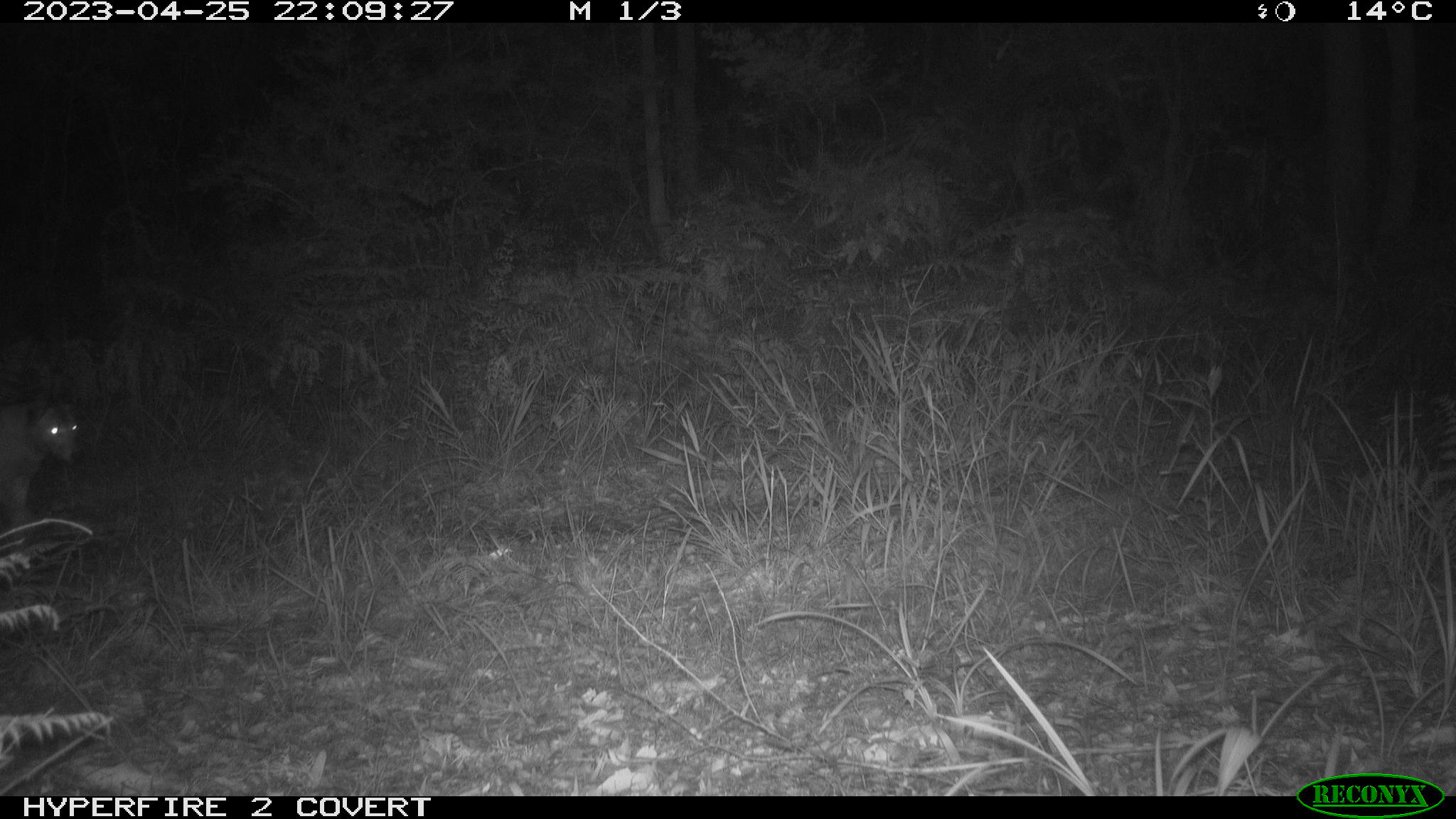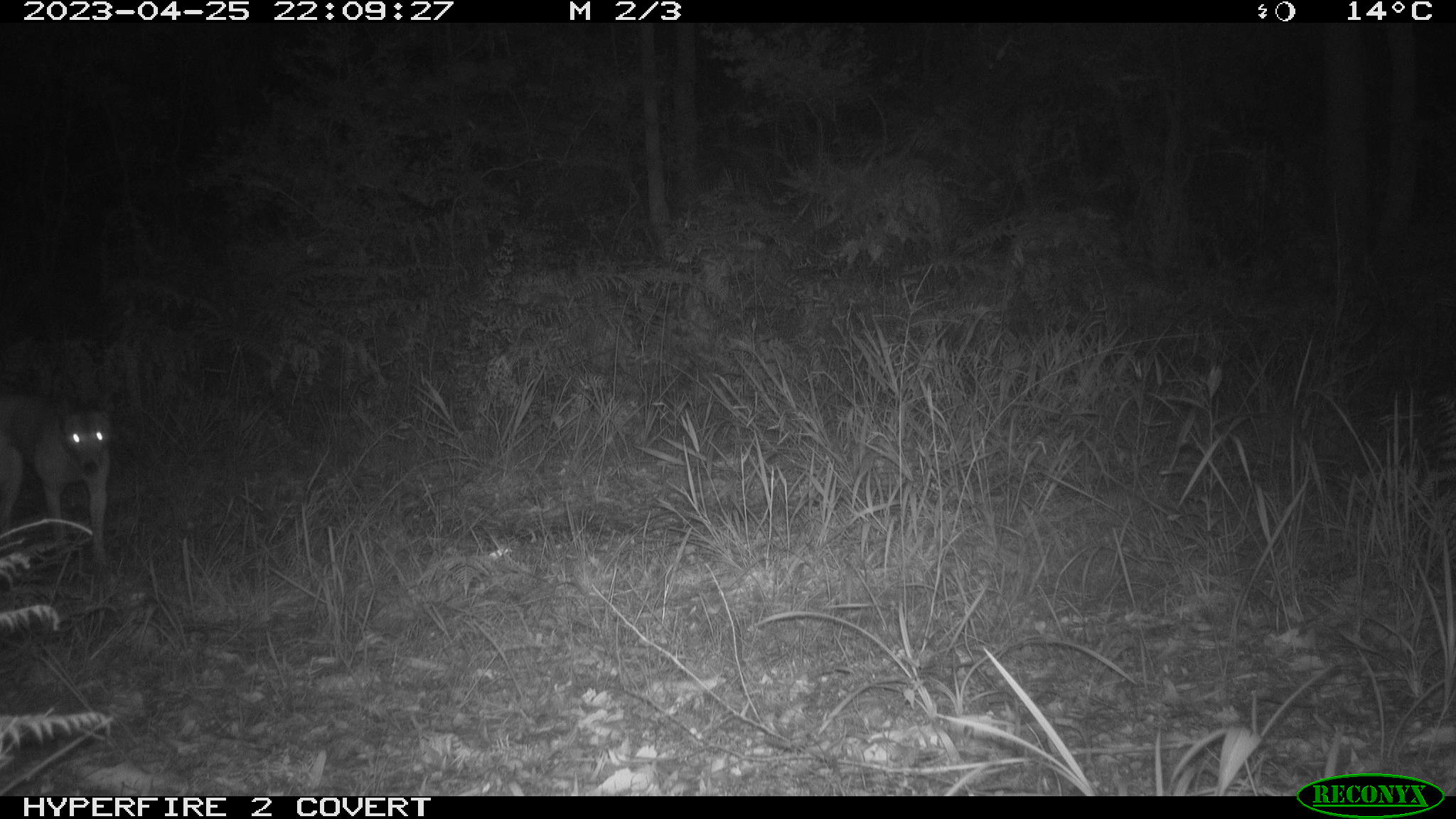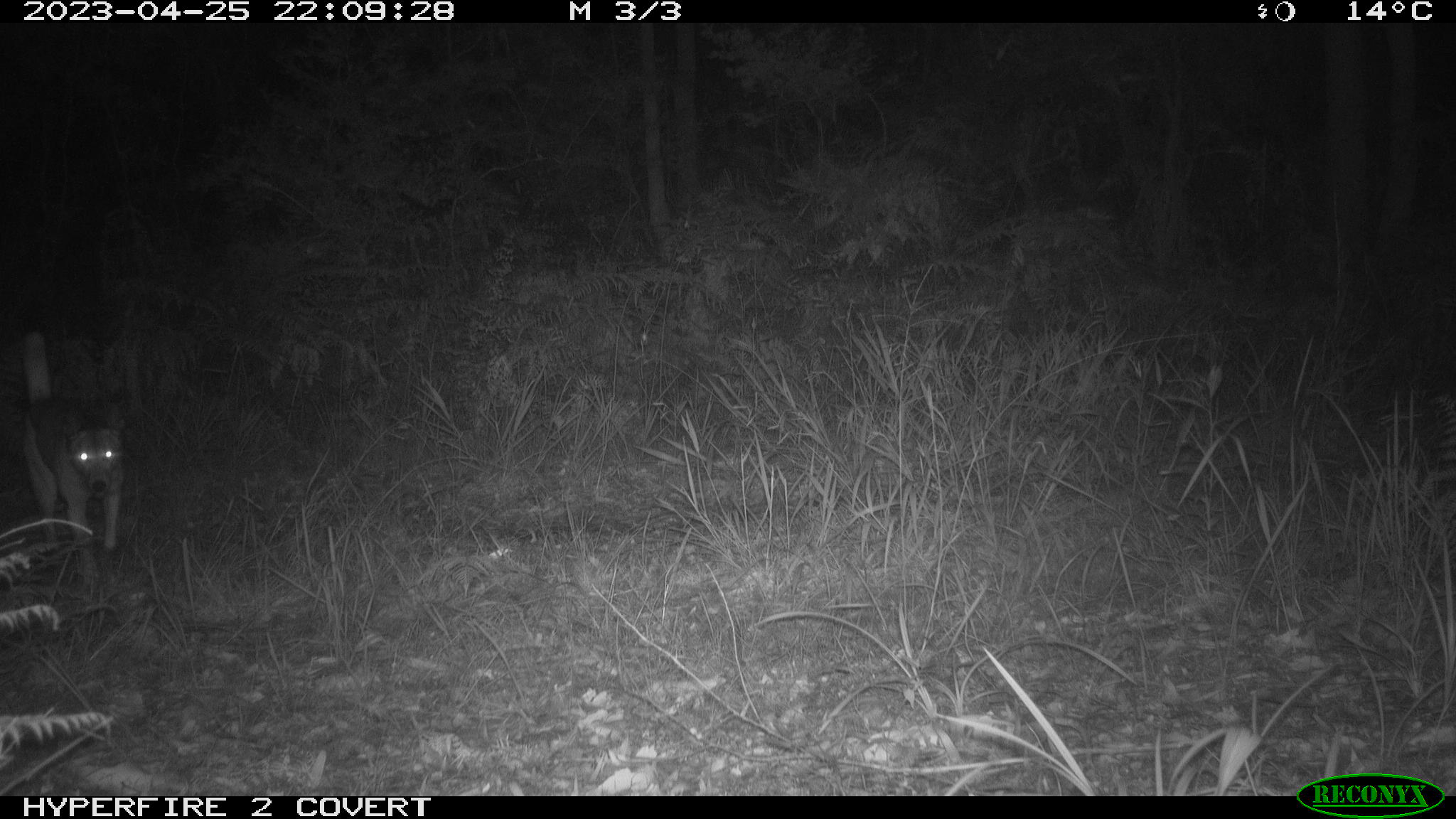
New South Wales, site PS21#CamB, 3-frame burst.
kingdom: Animalia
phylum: Chordata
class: Mammalia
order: Carnivora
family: Canidae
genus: Canis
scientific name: Canis familiaris dingo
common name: dingo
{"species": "dingo (Canis familiaris dingo)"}